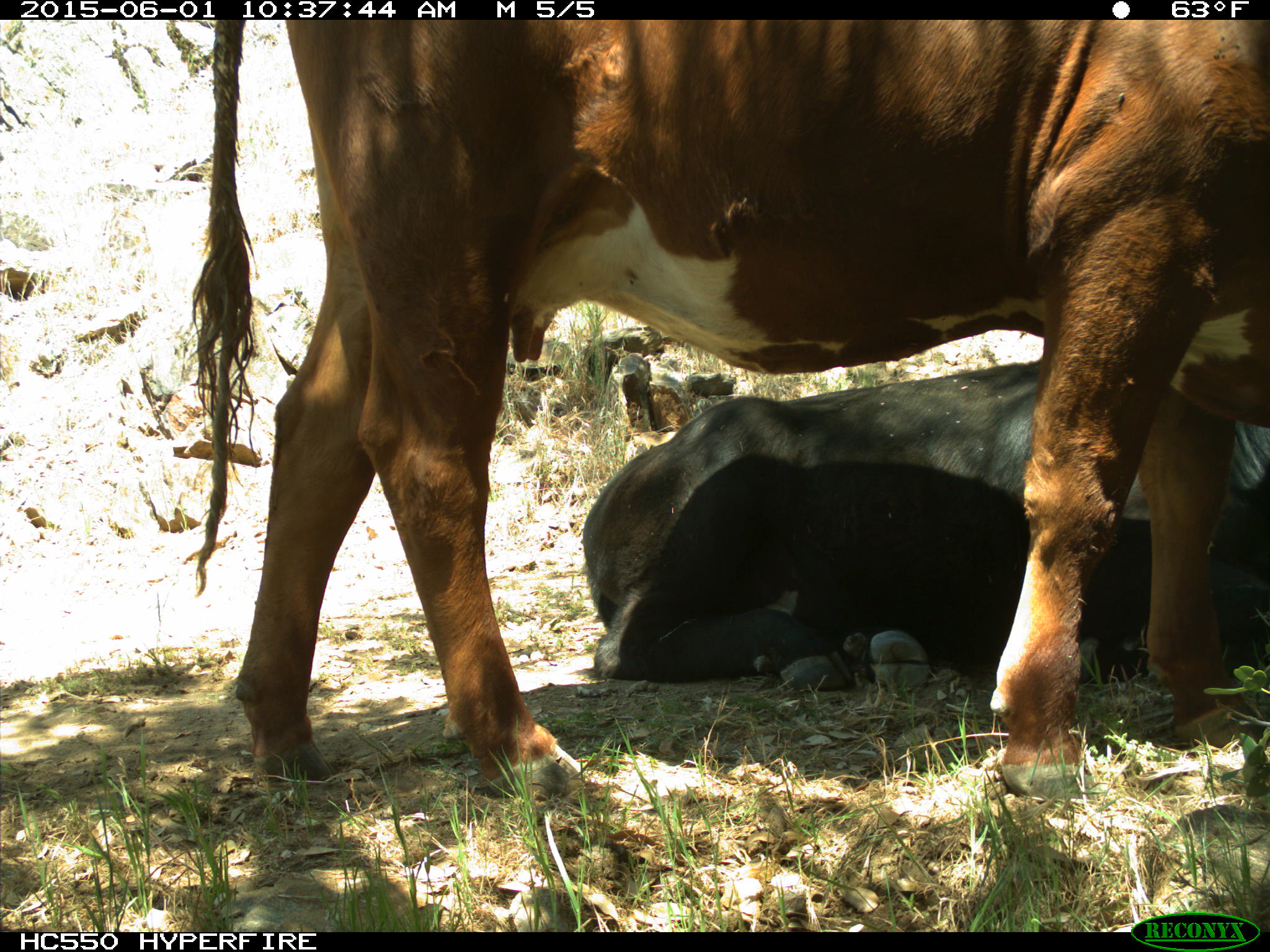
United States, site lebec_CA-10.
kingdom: Animalia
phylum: Chordata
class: Mammalia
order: Artiodactyla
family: Bovidae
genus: Bos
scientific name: Bos taurus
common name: domestic cow